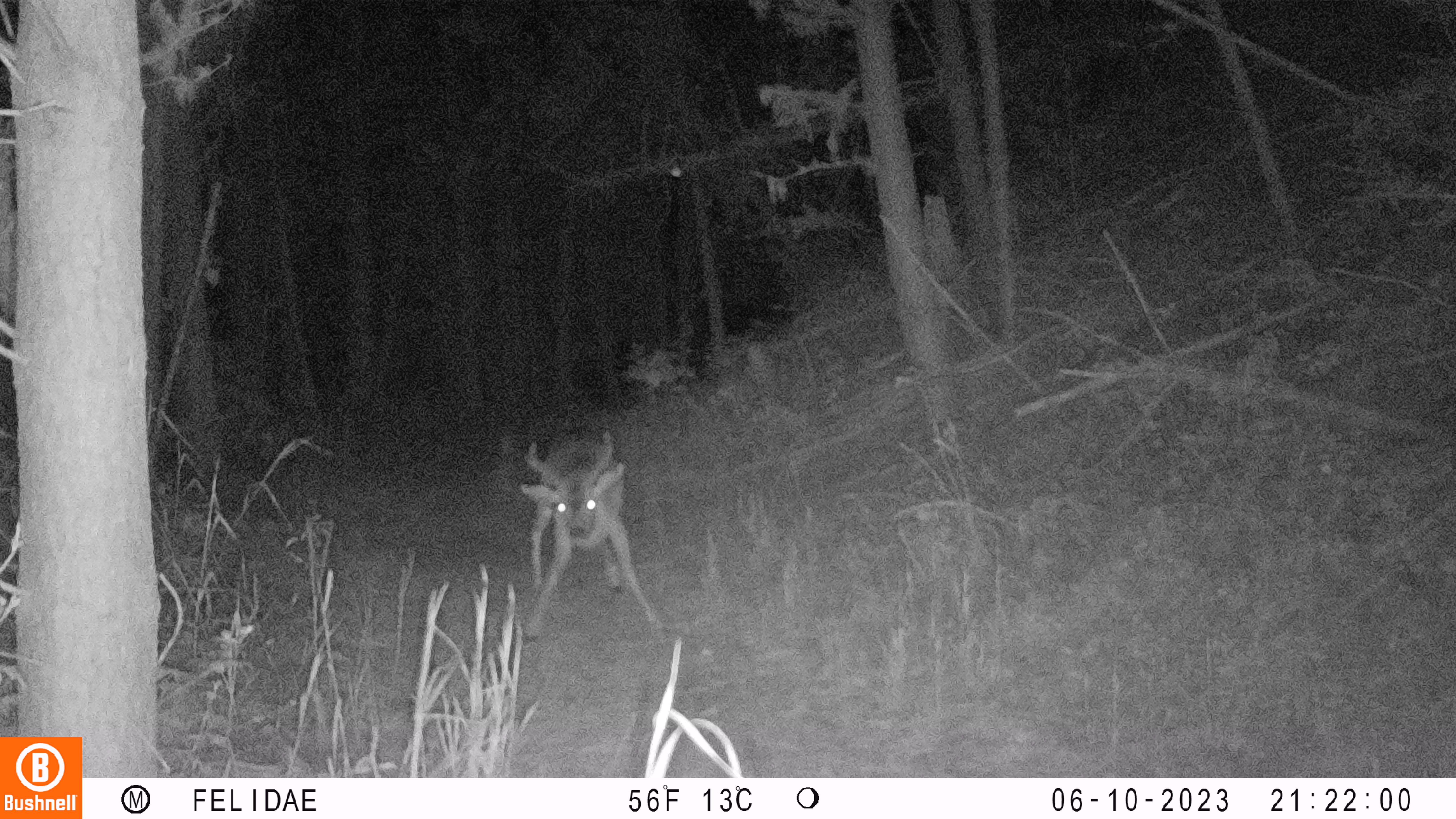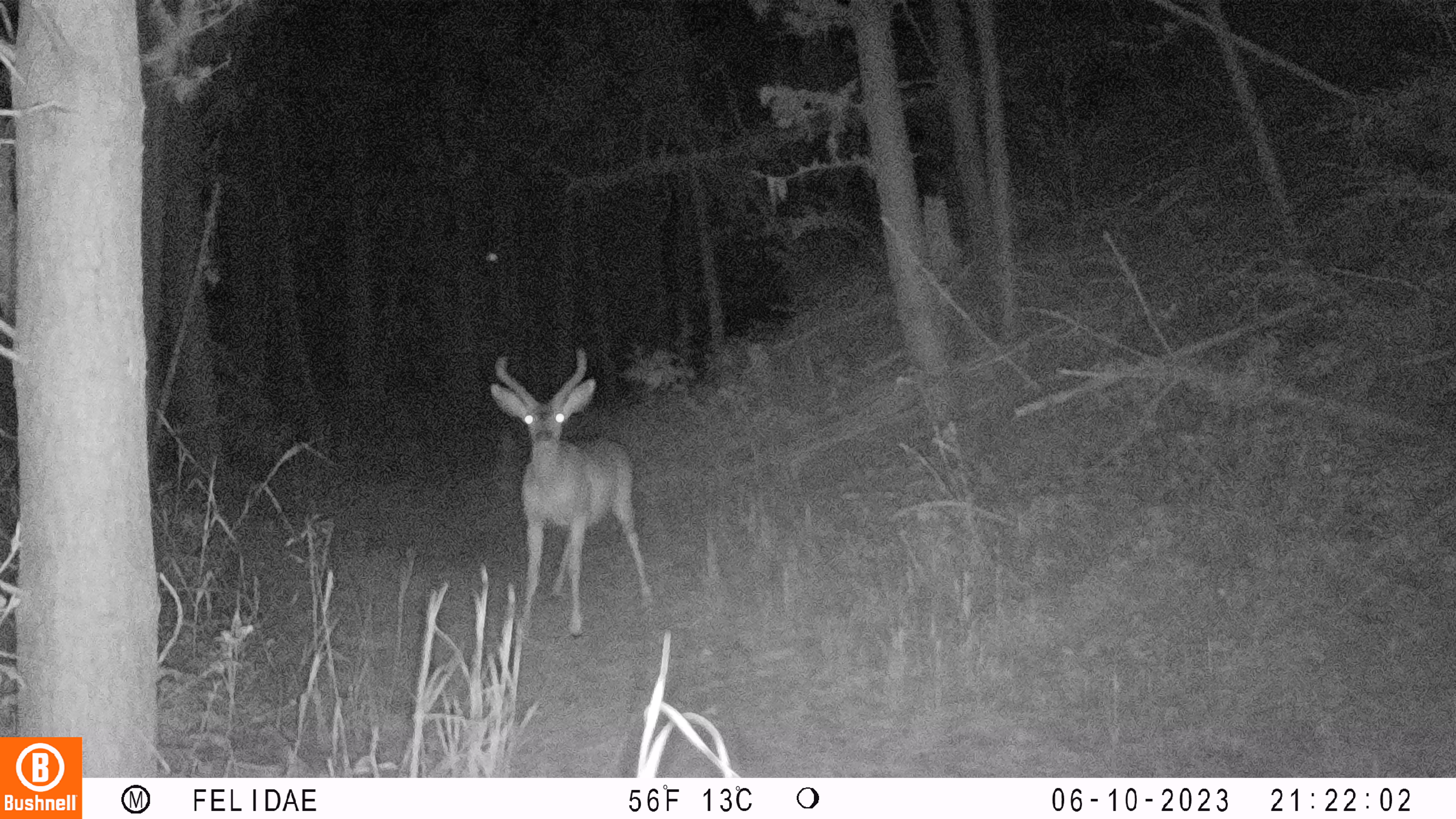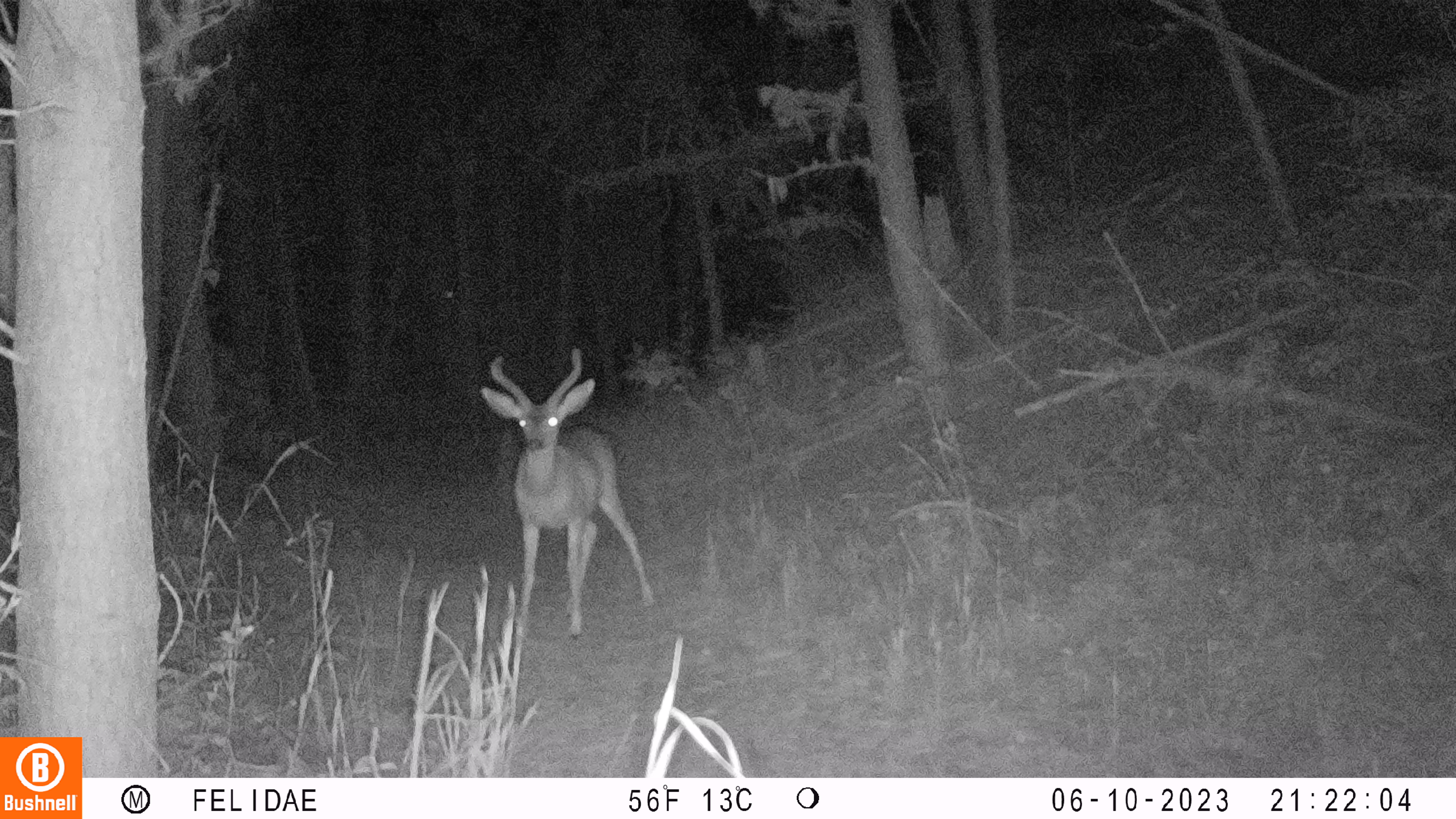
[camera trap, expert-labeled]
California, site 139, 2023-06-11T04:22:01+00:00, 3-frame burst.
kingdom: Animalia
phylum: Chordata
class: Mammalia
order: Artiodactyla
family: Cervidae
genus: Odocoileus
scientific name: Odocoileus hemionus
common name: mule deer